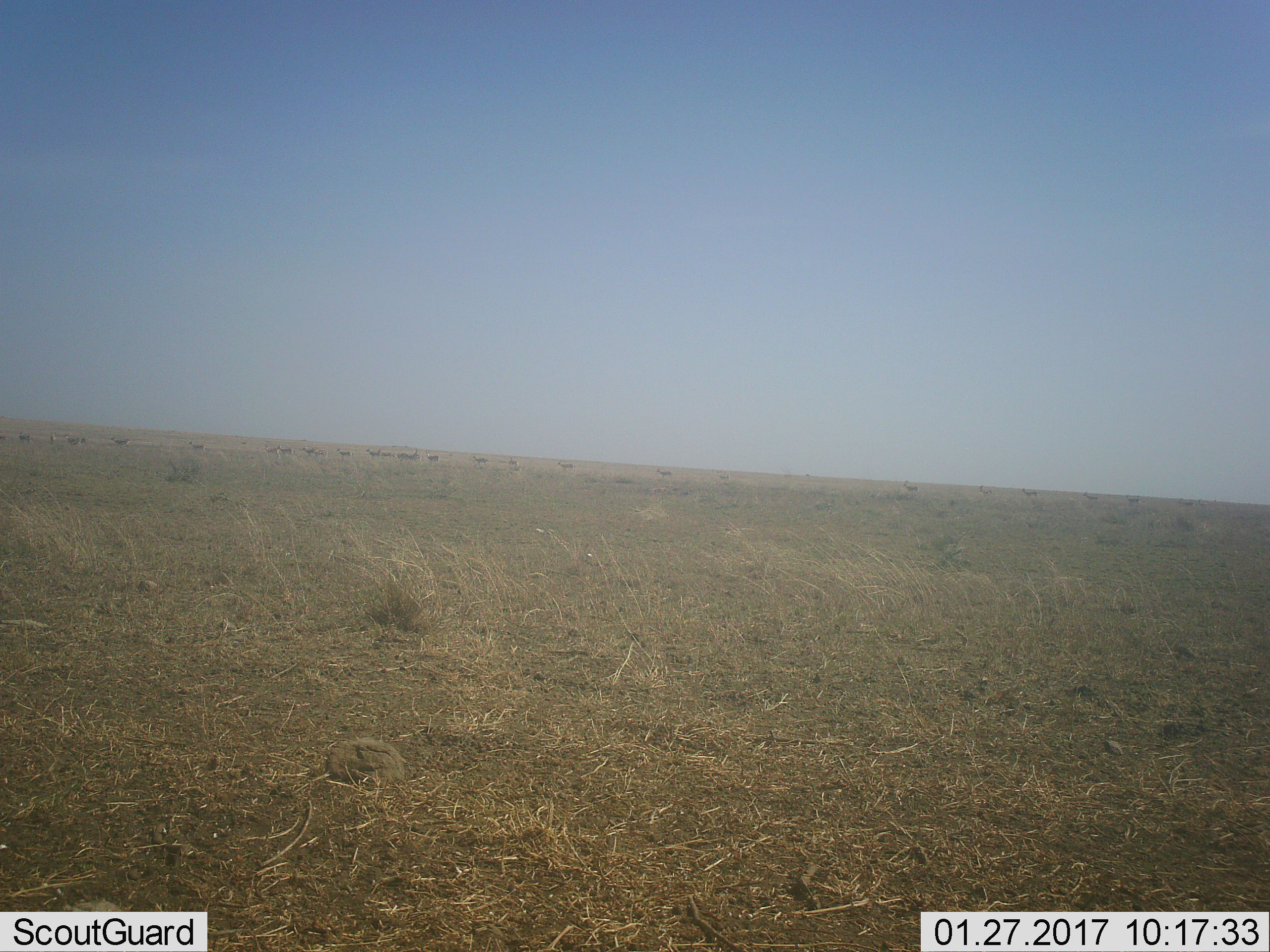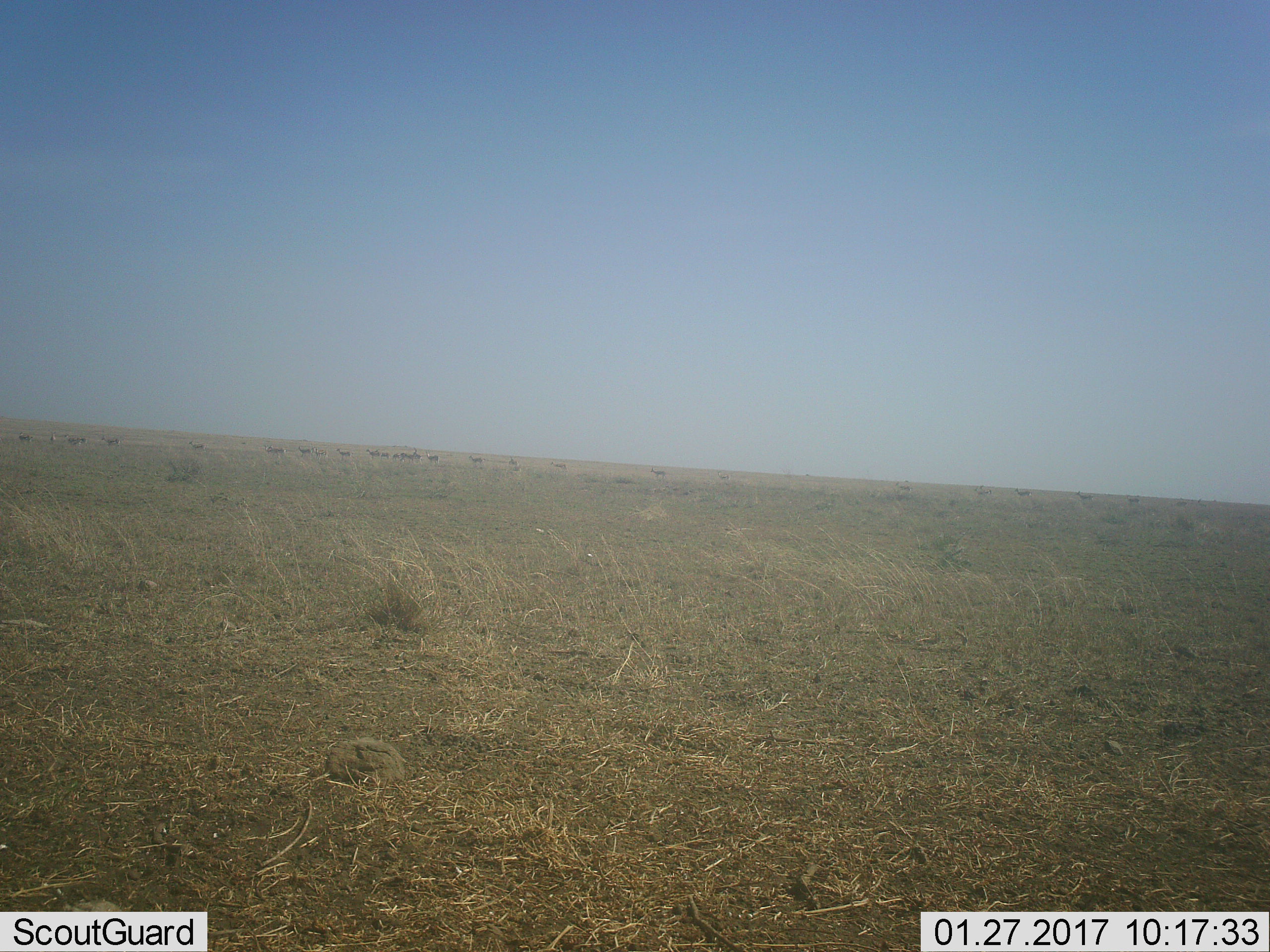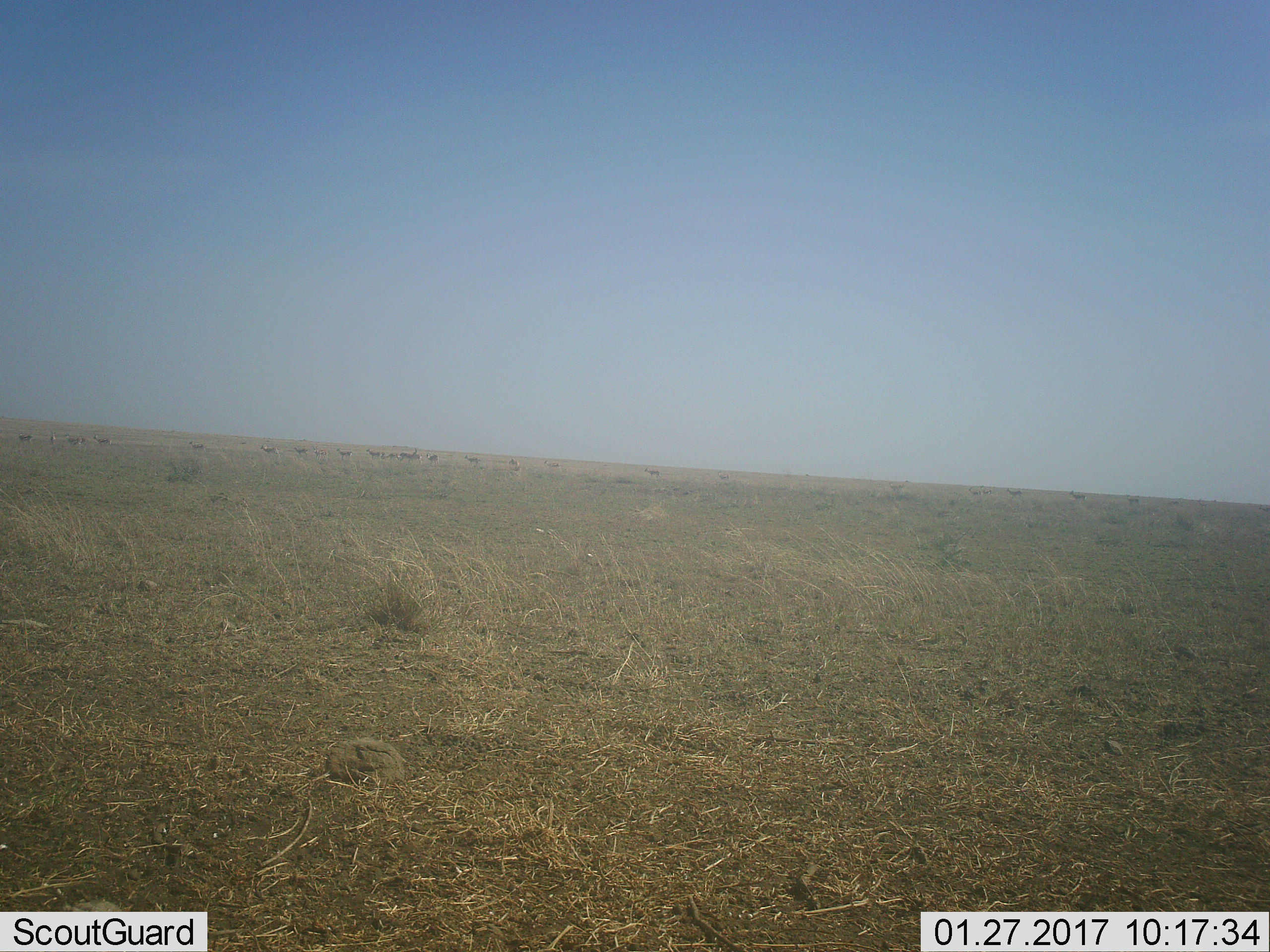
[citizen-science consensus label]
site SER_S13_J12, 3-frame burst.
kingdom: Animalia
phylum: Chordata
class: Mammalia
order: Artiodactyla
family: Bovidae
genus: Eudorcas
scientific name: Eudorcas thomsonii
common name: thomson's gazelle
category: gazellethomsons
Gazellethomsons (thomson's gazelle) (Eudorcas thomsonii), count 11-50. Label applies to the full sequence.